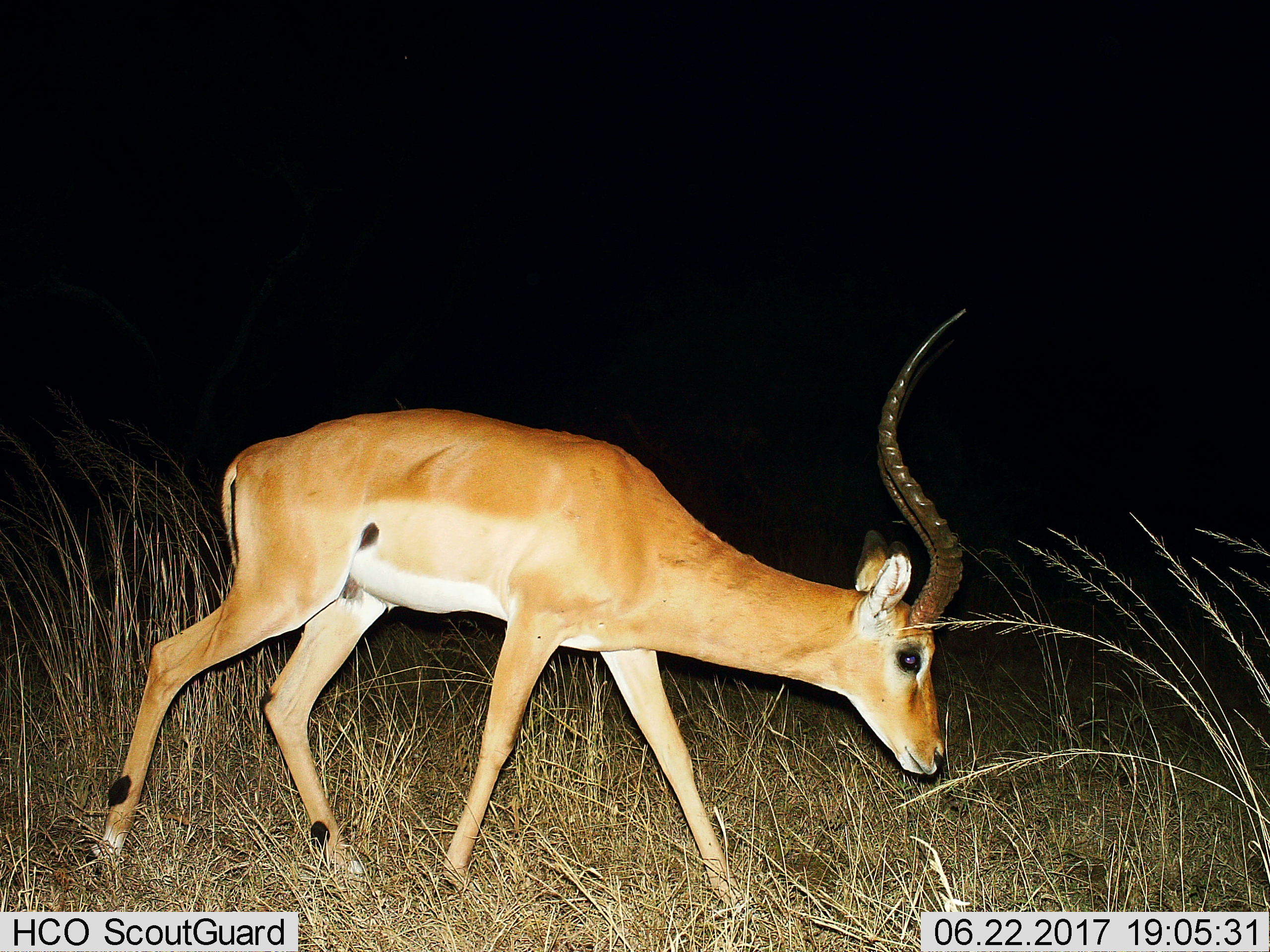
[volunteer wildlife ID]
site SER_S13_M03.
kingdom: Animalia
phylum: Chordata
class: Mammalia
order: Artiodactyla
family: Bovidae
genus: Nanger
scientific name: Nanger granti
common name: grant's gazelle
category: gazellegrants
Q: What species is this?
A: Gazellegrants (grant's gazelle) (Nanger granti).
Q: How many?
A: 1.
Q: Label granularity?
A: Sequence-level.